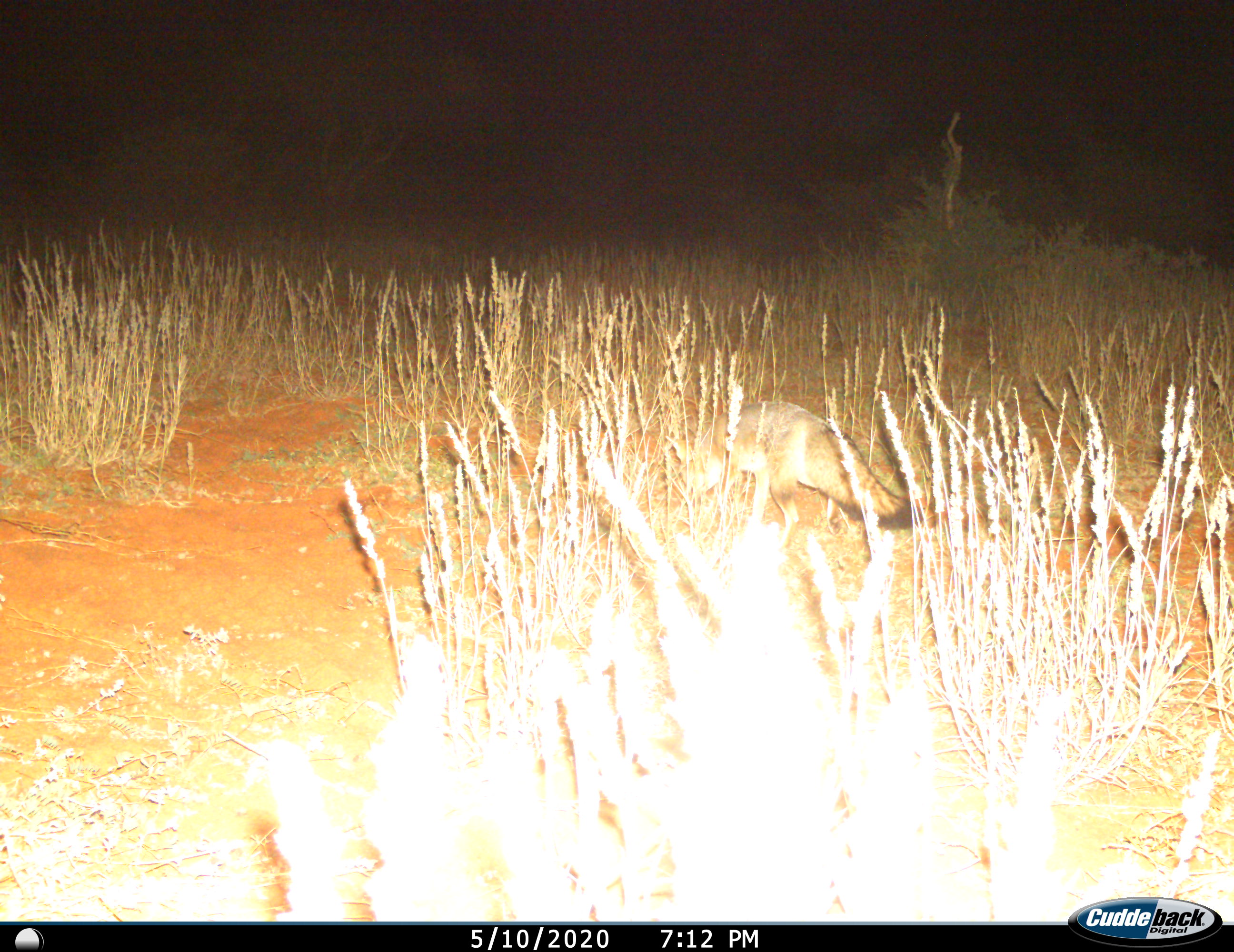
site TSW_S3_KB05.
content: unidentified animal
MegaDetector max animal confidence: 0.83